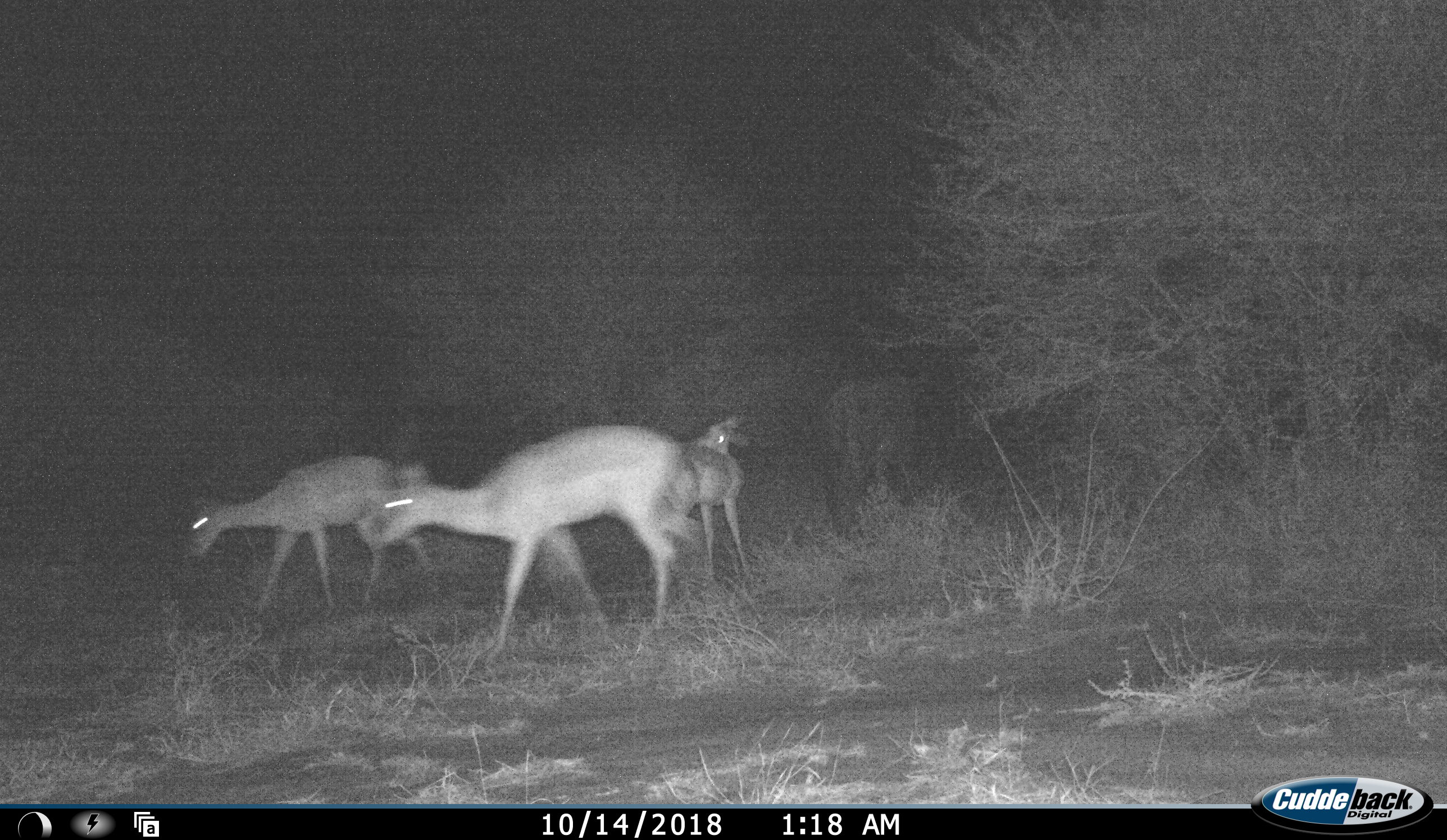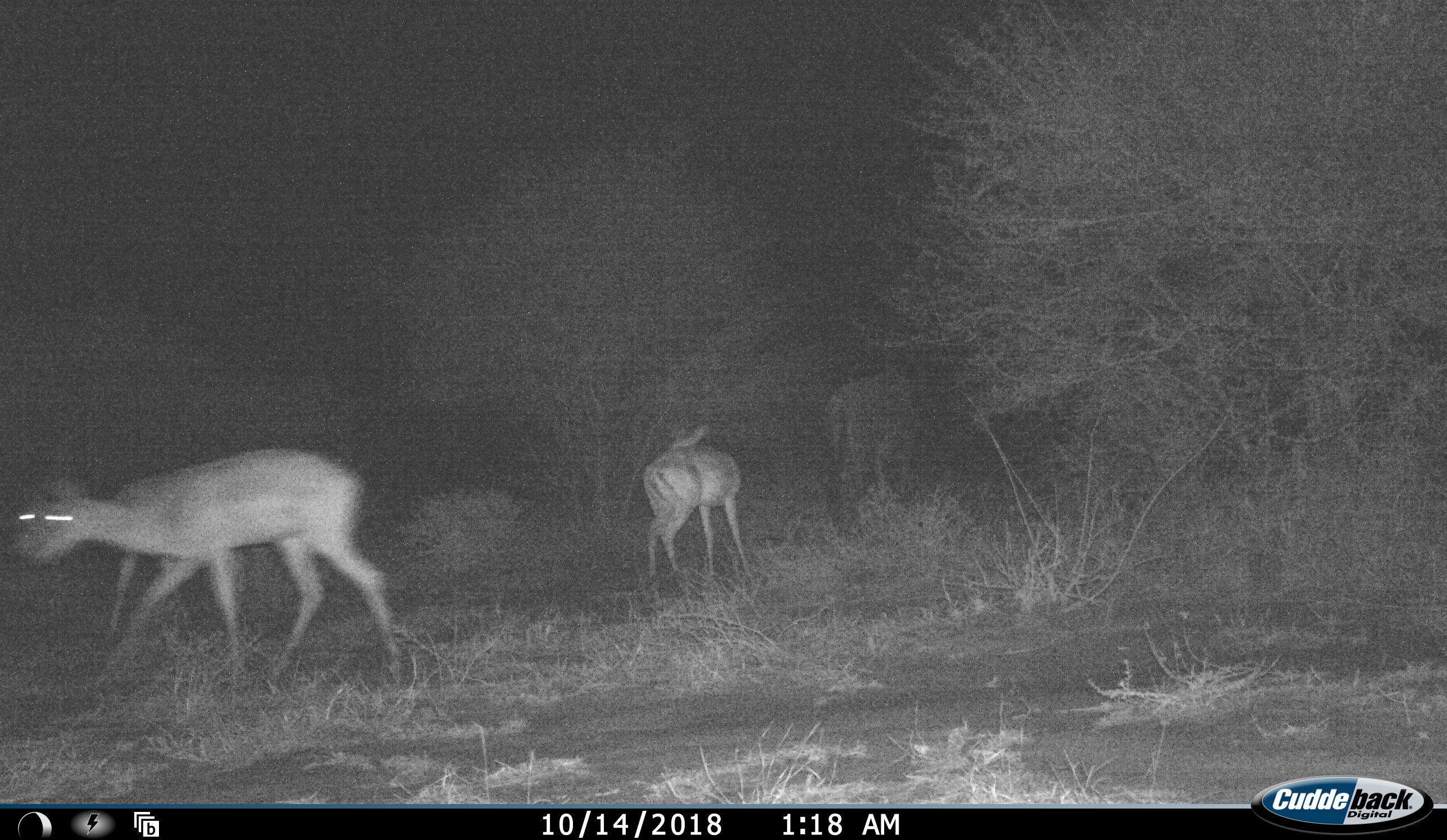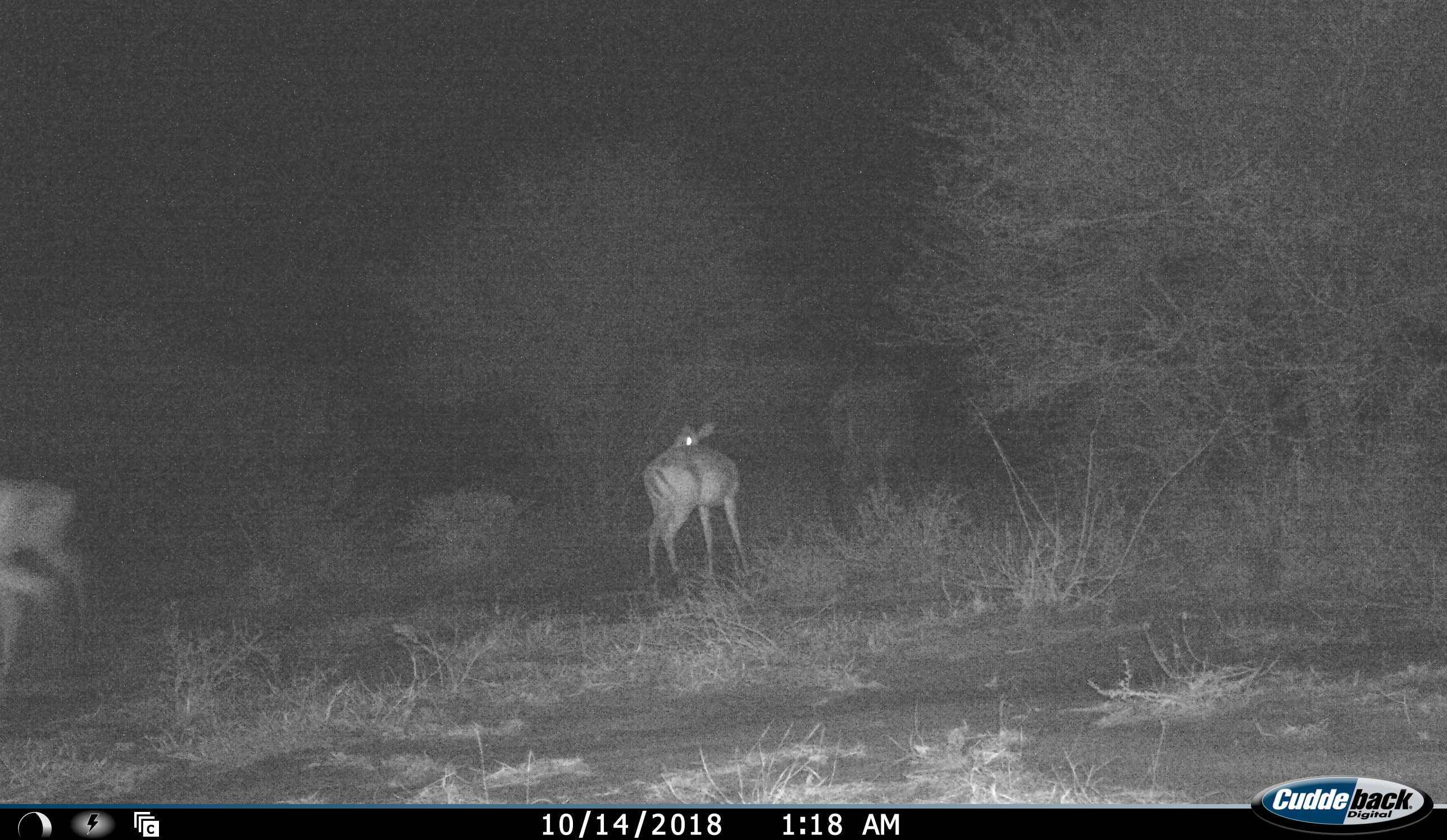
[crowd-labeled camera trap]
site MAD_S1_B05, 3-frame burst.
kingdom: Animalia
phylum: Chordata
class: Mammalia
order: Artiodactyla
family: Bovidae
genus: Aepyceros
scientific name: Aepyceros melampus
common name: impala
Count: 3.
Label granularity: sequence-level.